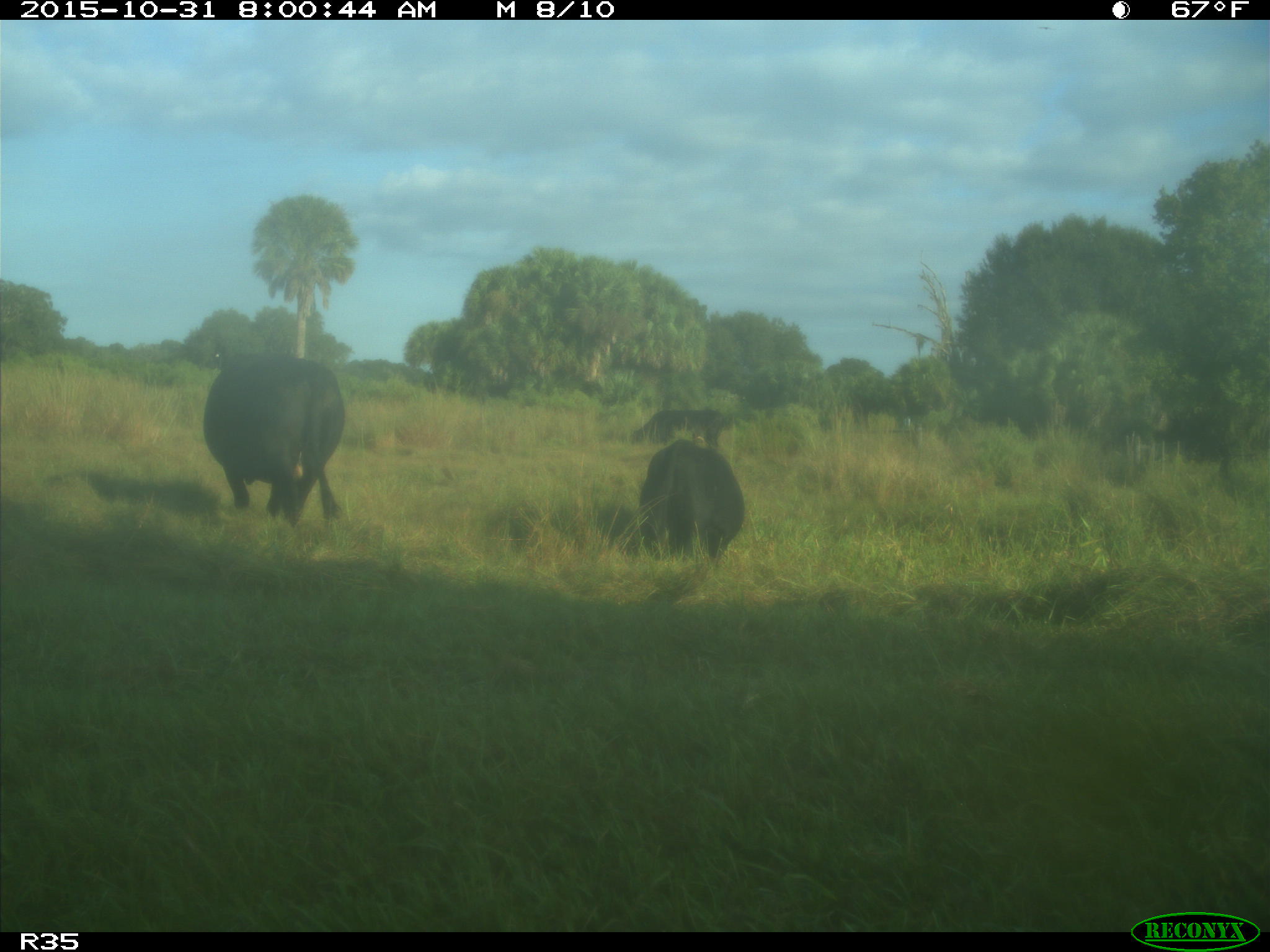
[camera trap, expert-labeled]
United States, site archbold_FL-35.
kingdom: Animalia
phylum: Chordata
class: Mammalia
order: Artiodactyla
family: Bovidae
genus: Bos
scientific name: Bos taurus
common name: domestic cow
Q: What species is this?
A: Bos taurus (domestic cow).